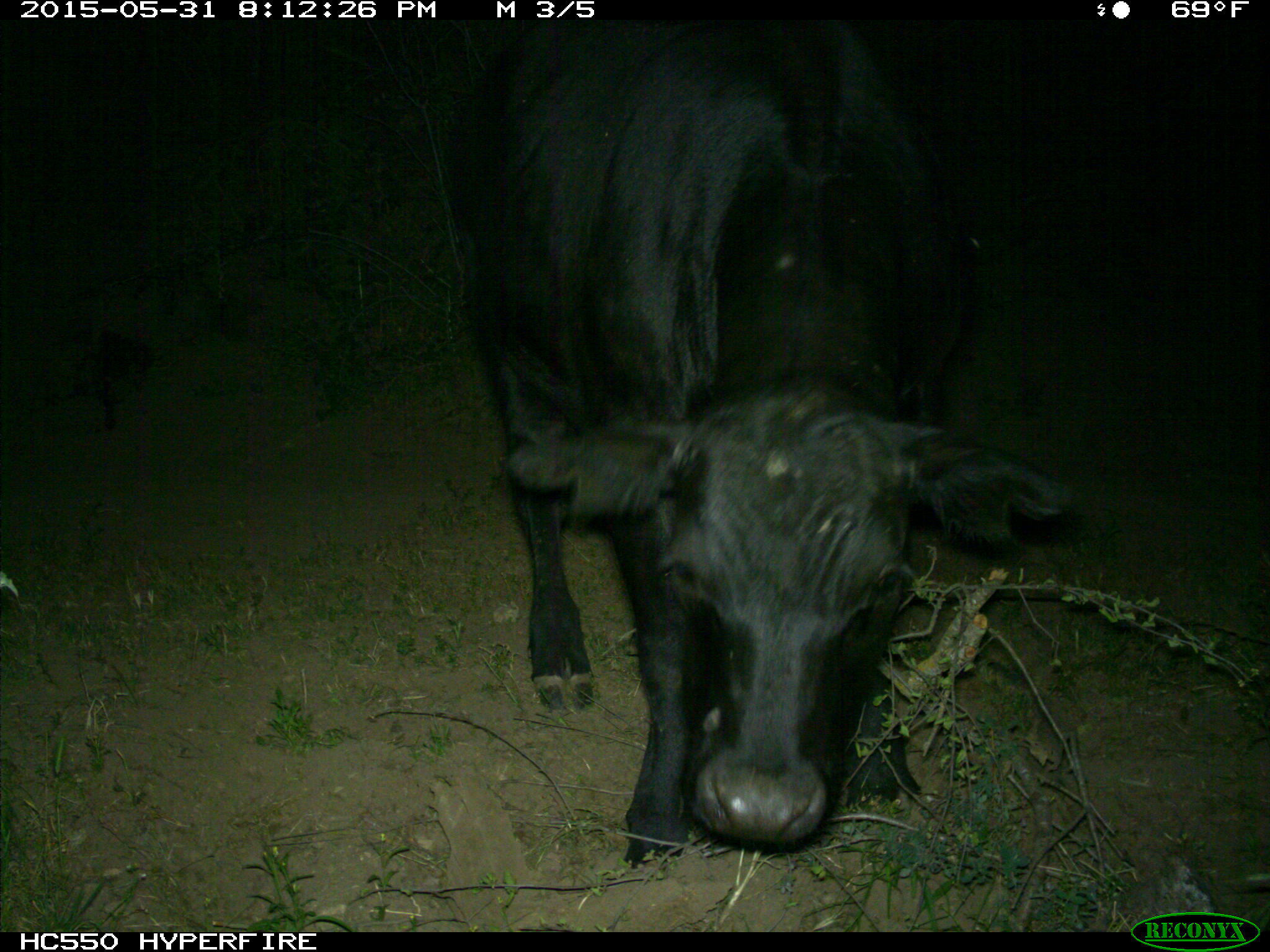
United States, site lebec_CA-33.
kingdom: Animalia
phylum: Chordata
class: Mammalia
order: Artiodactyla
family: Bovidae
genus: Bos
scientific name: Bos taurus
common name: domestic cow